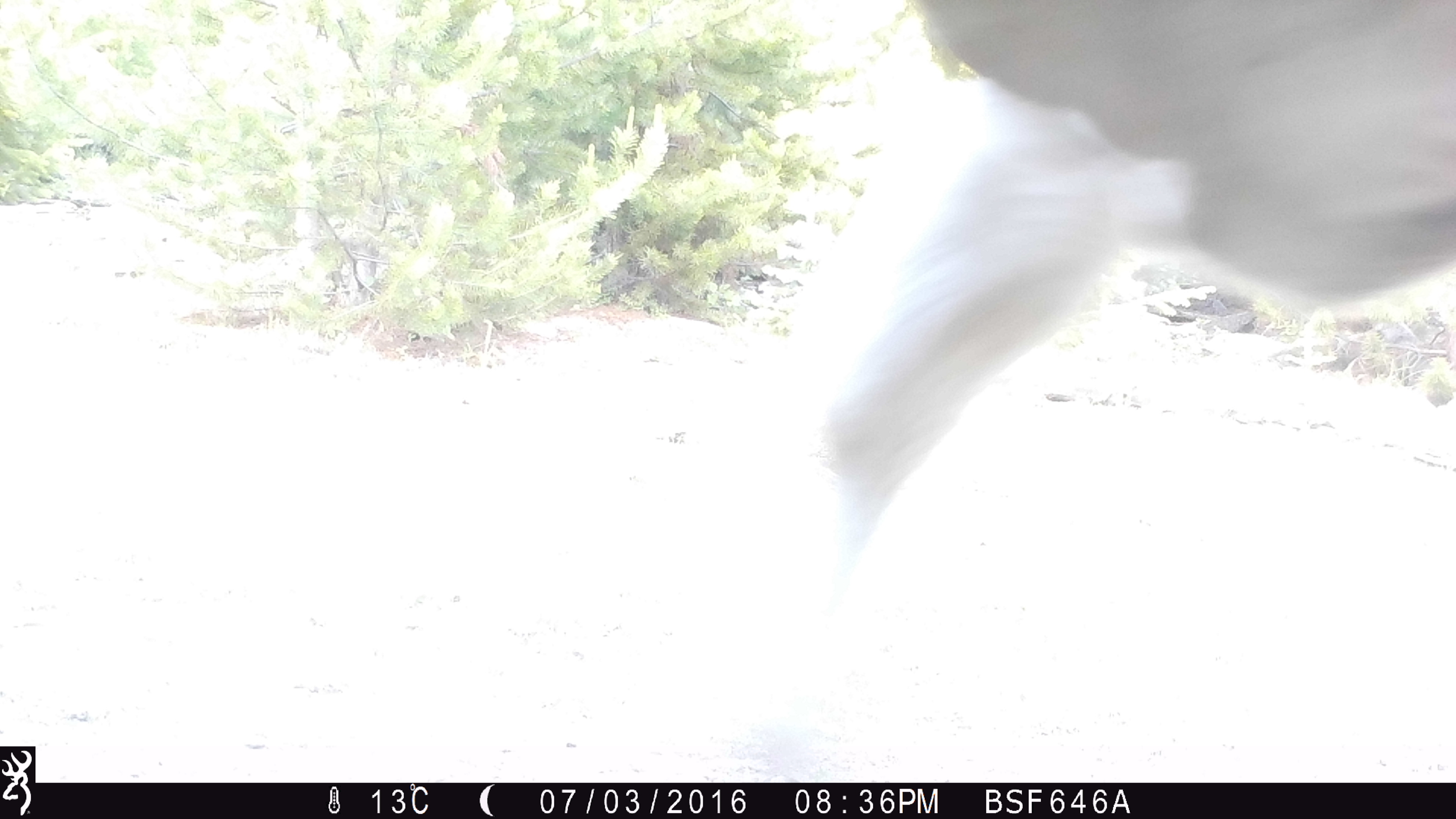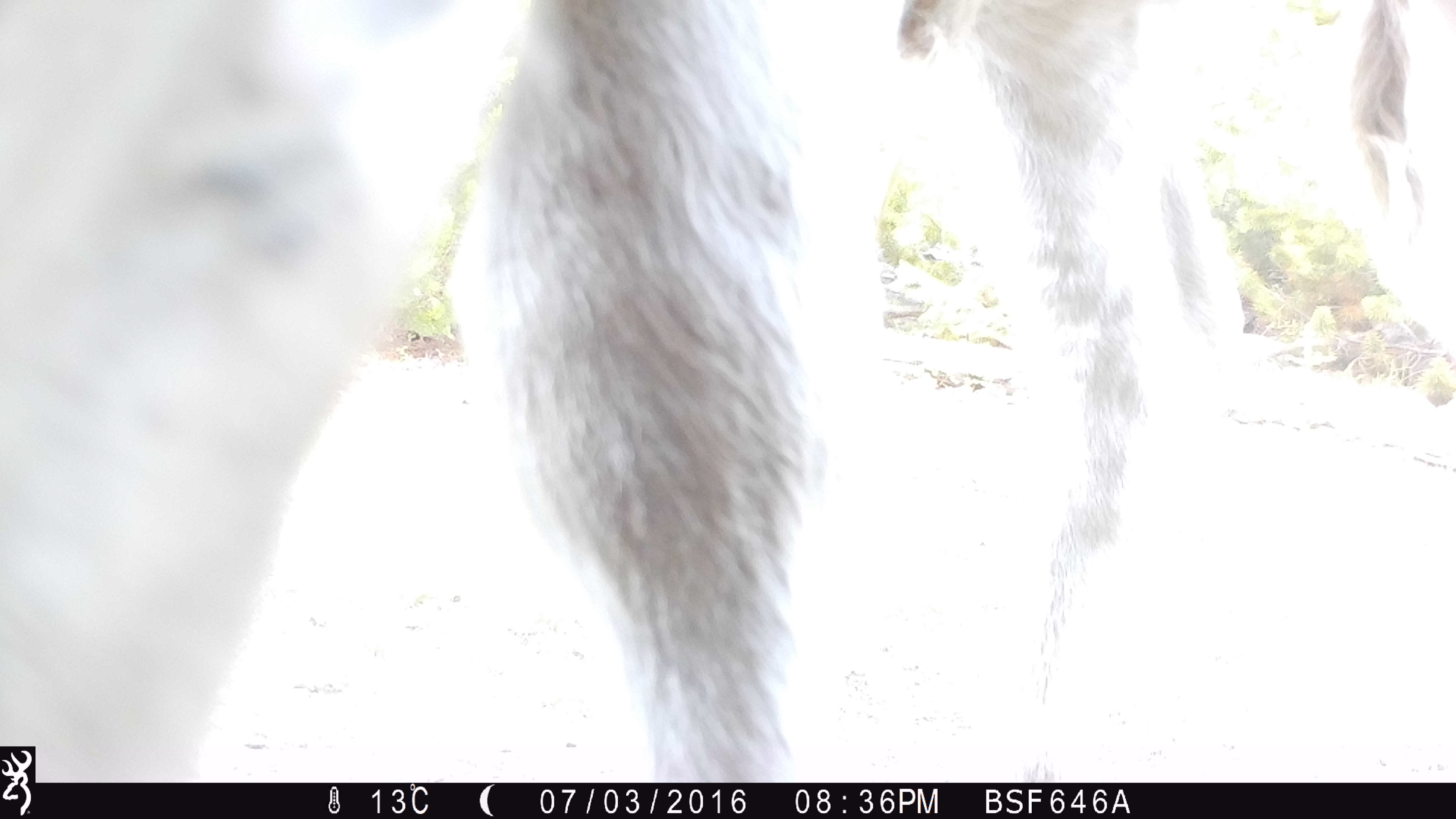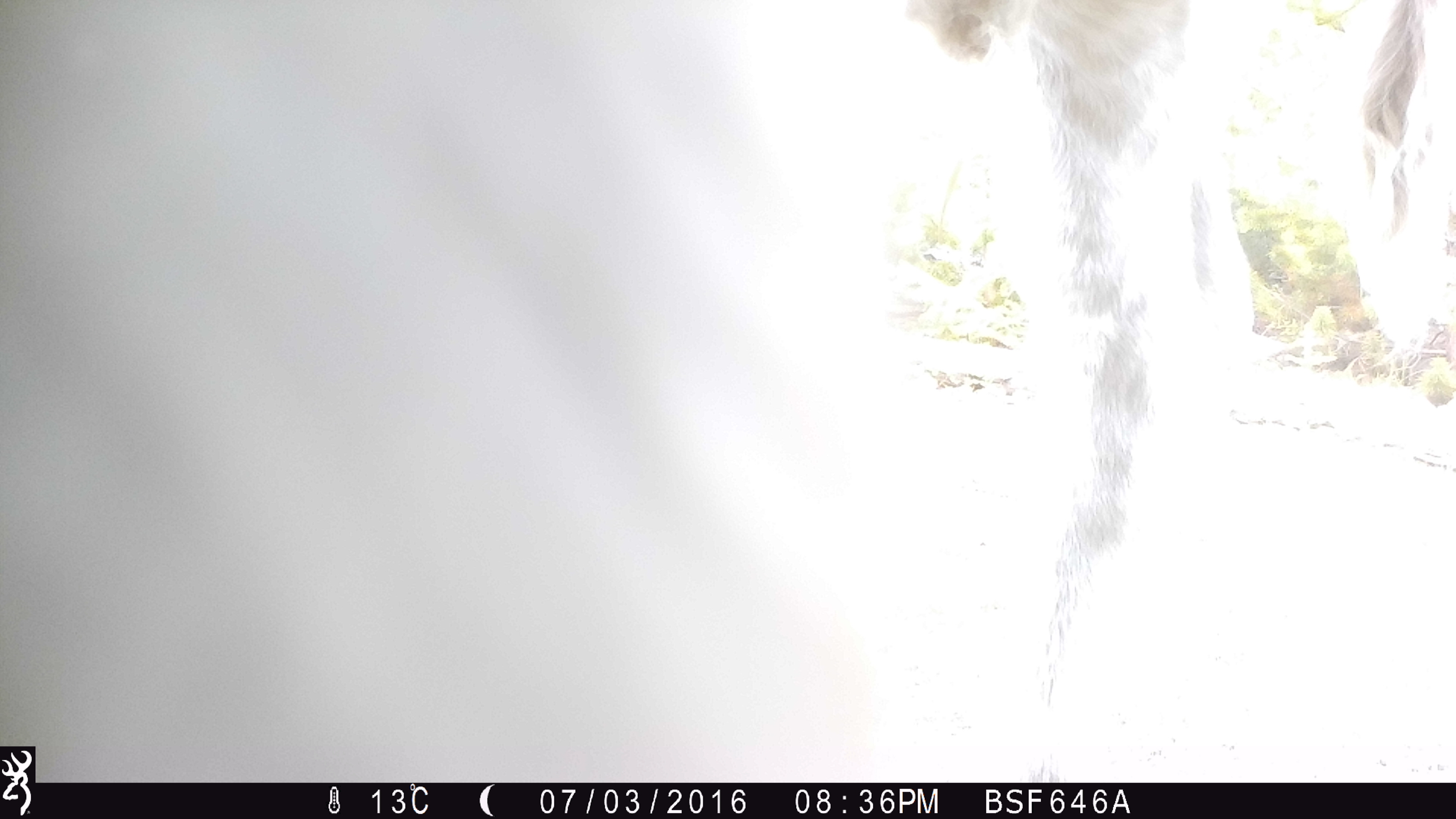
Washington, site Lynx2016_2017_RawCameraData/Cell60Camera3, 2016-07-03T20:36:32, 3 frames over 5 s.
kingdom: Animalia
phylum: Chordata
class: Mammalia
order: Artiodactyla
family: Bovidae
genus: Bos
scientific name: Bos taurus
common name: domestic cattle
Domestic cattle (Bos taurus). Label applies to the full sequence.